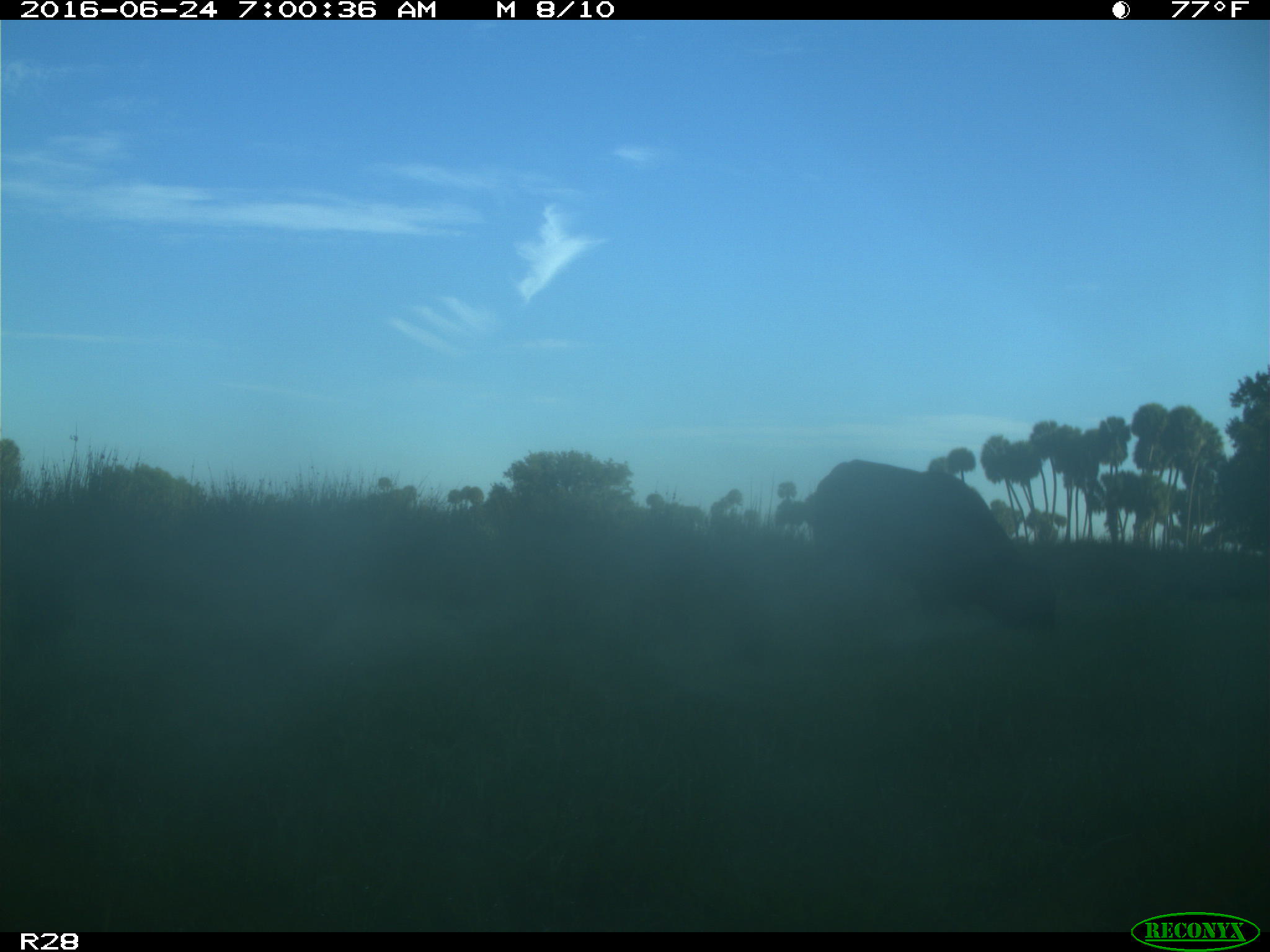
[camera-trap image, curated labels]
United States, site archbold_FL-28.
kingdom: Animalia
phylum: Chordata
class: Mammalia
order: Artiodactyla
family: Bovidae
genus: Bos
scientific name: Bos taurus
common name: domestic cow